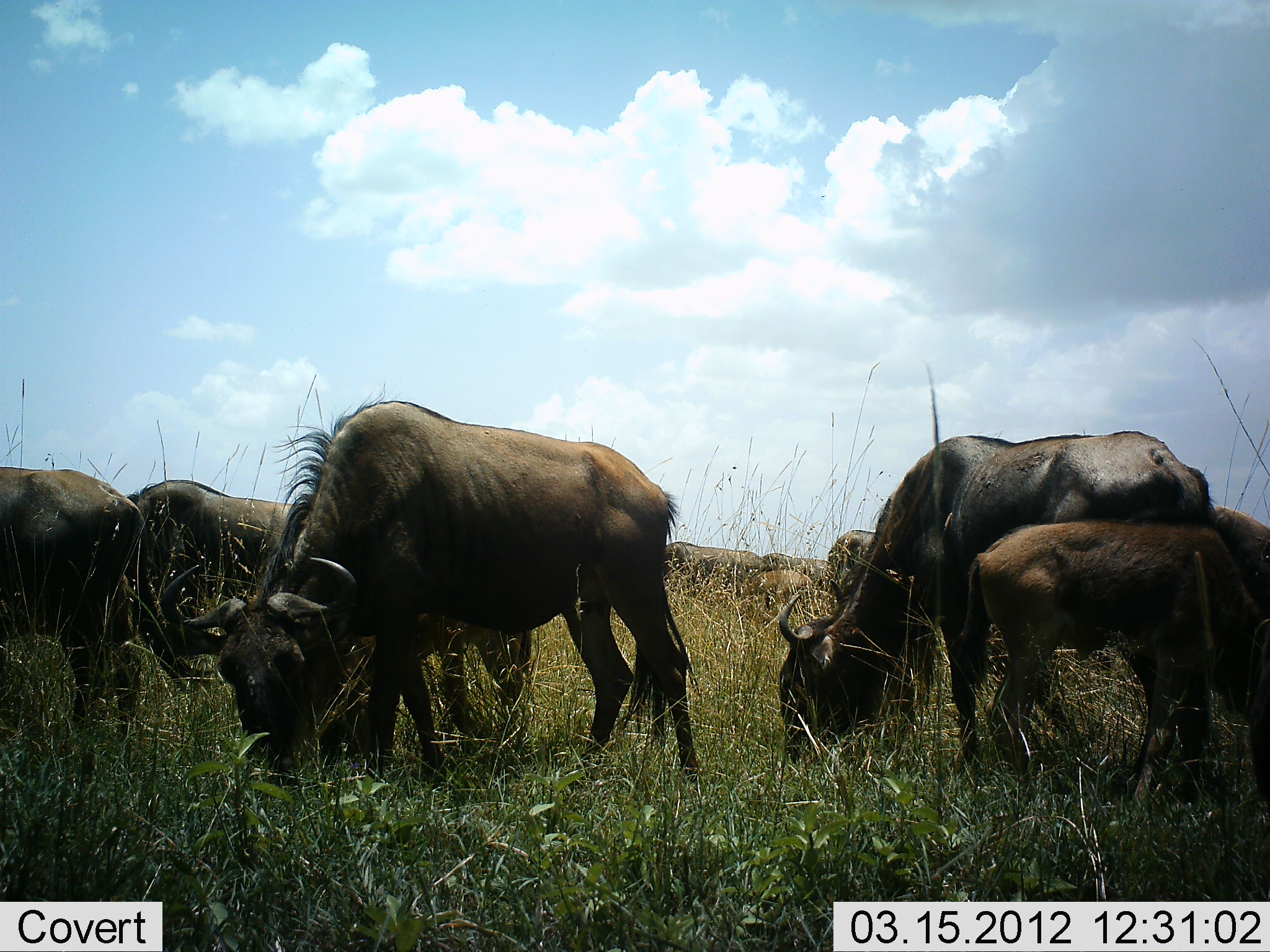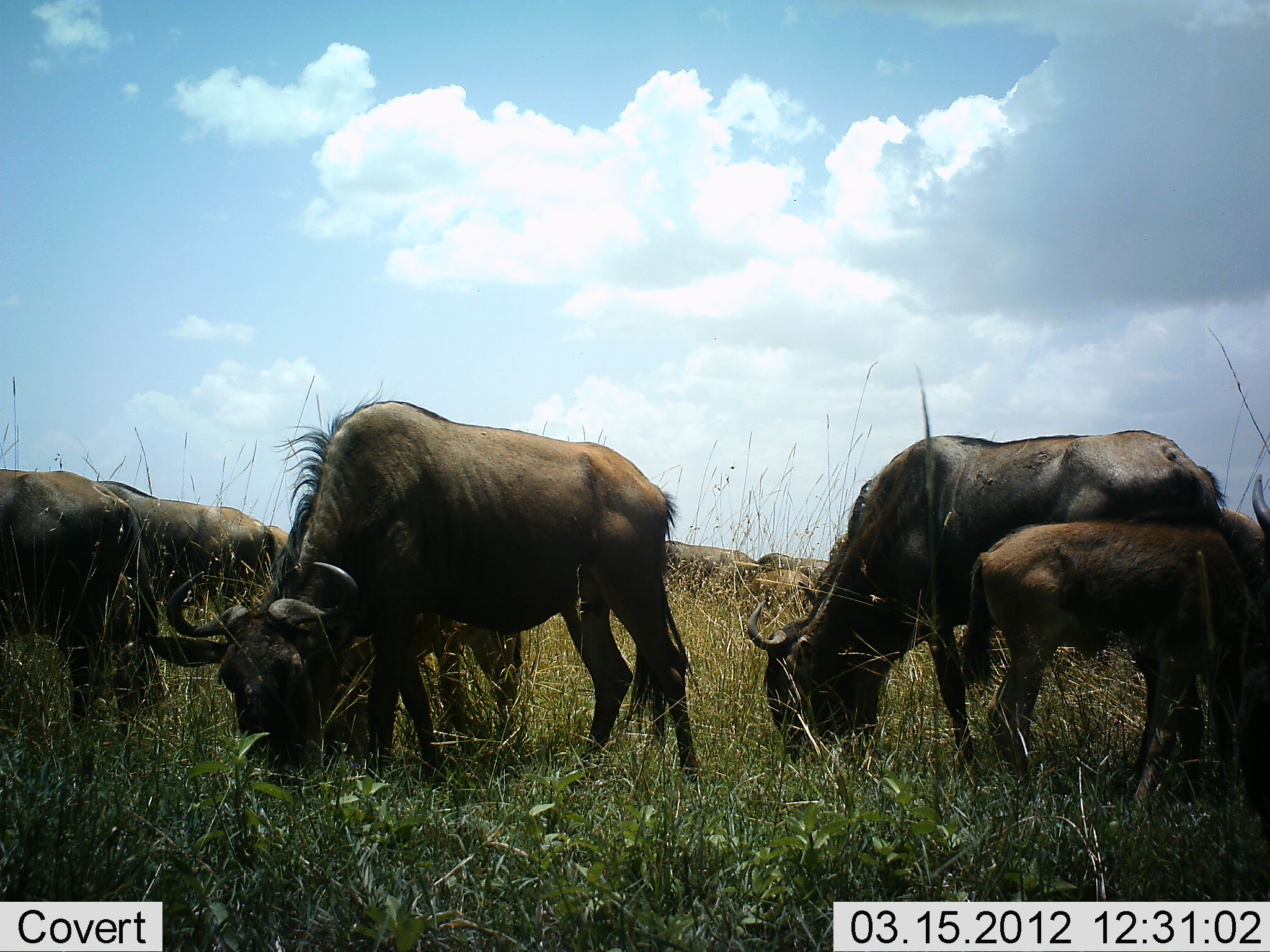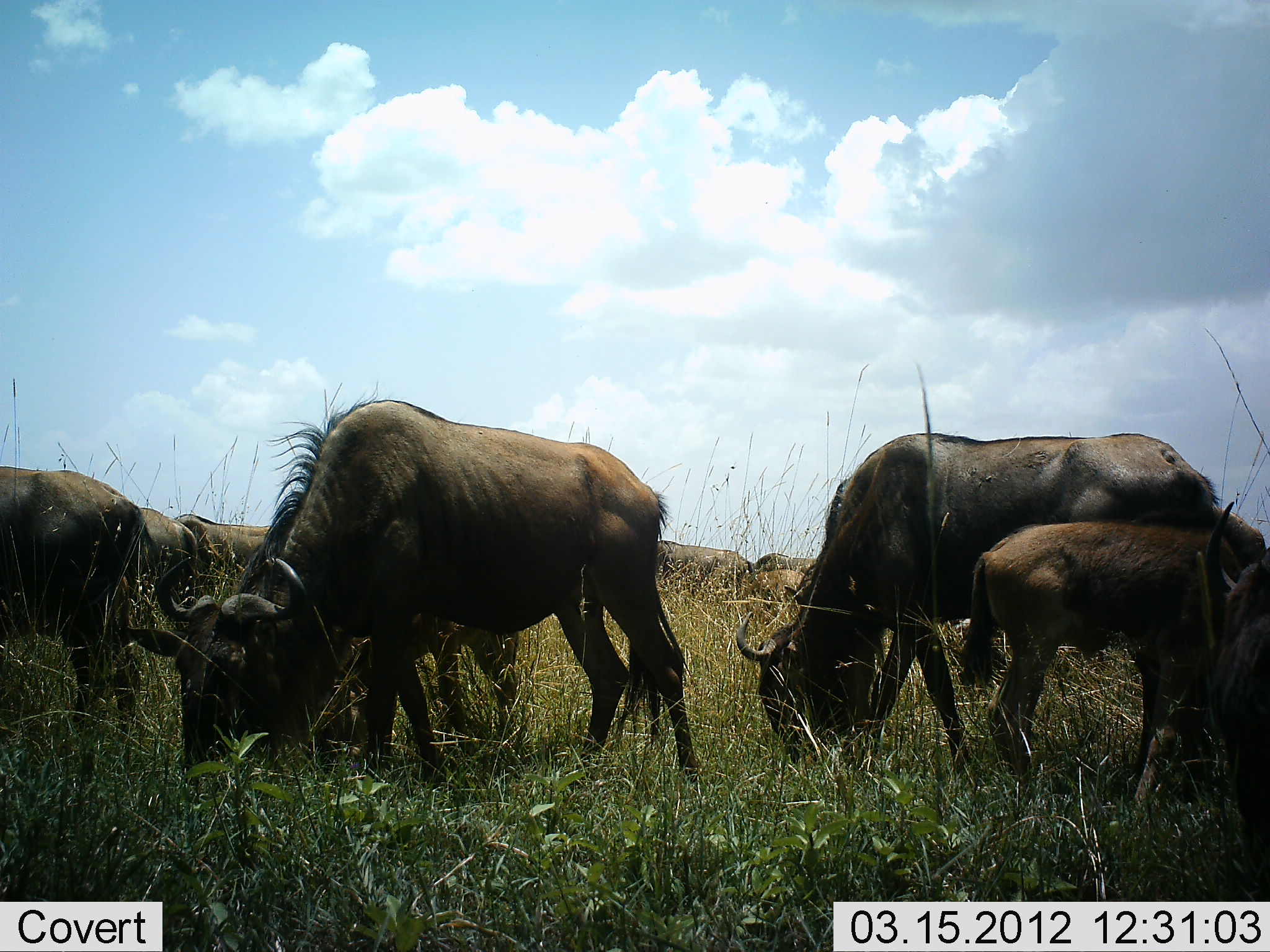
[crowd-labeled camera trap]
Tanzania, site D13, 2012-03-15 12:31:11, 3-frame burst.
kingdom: Animalia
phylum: Chordata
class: Mammalia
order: Artiodactyla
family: Bovidae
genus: Connochaetes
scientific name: Connochaetes taurinus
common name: blue wildebeest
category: wildebeest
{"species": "wildebeest (blue wildebeest) (Connochaetes taurinus)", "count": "7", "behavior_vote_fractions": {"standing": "21%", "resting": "0%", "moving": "21%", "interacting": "0%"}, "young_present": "93%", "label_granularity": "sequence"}